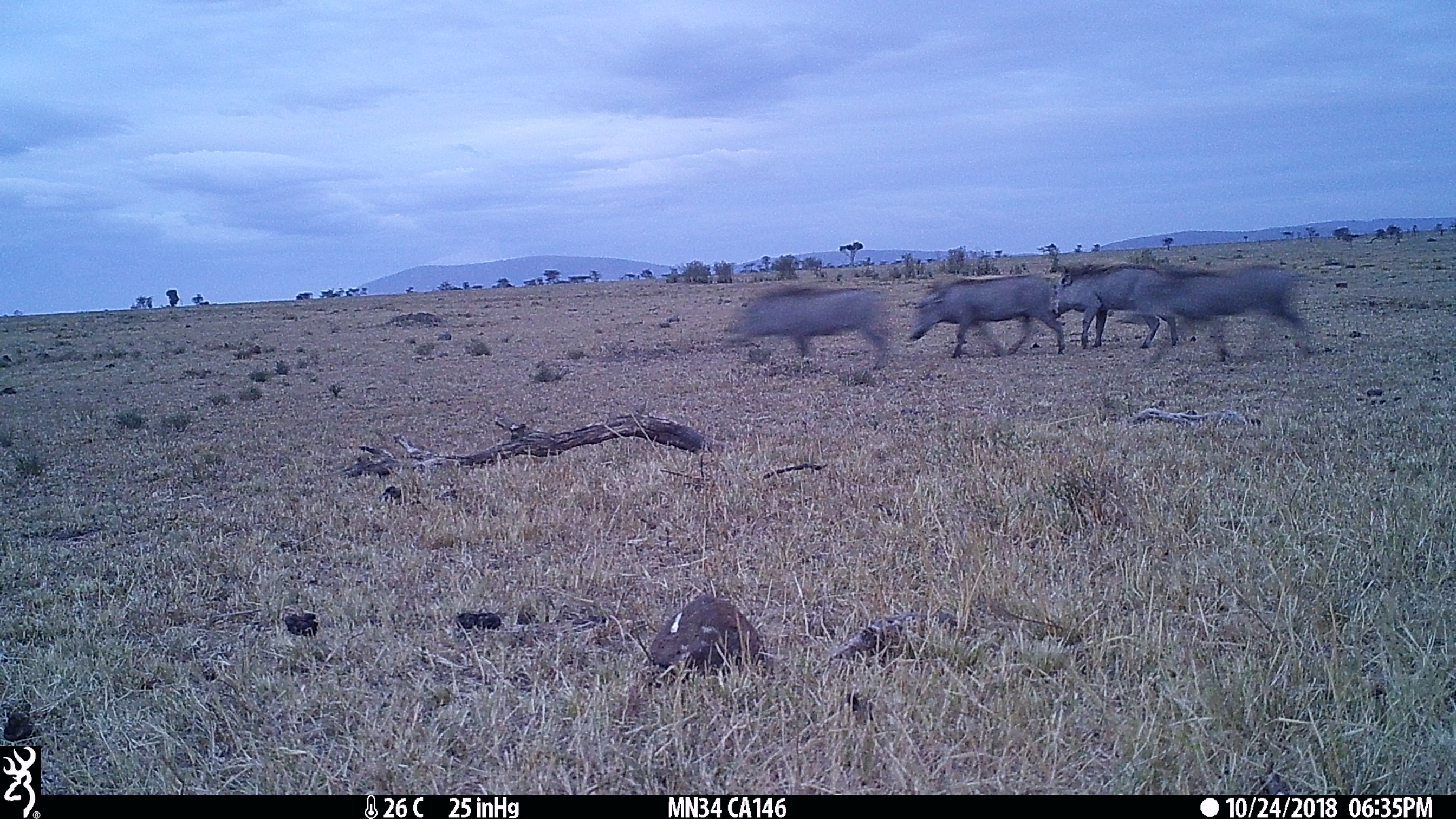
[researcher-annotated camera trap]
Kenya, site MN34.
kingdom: Animalia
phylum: Chordata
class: Mammalia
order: Artiodactyla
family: Suidae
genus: Phacochoerus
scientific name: Phacochoerus africanus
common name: common warthog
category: warthog